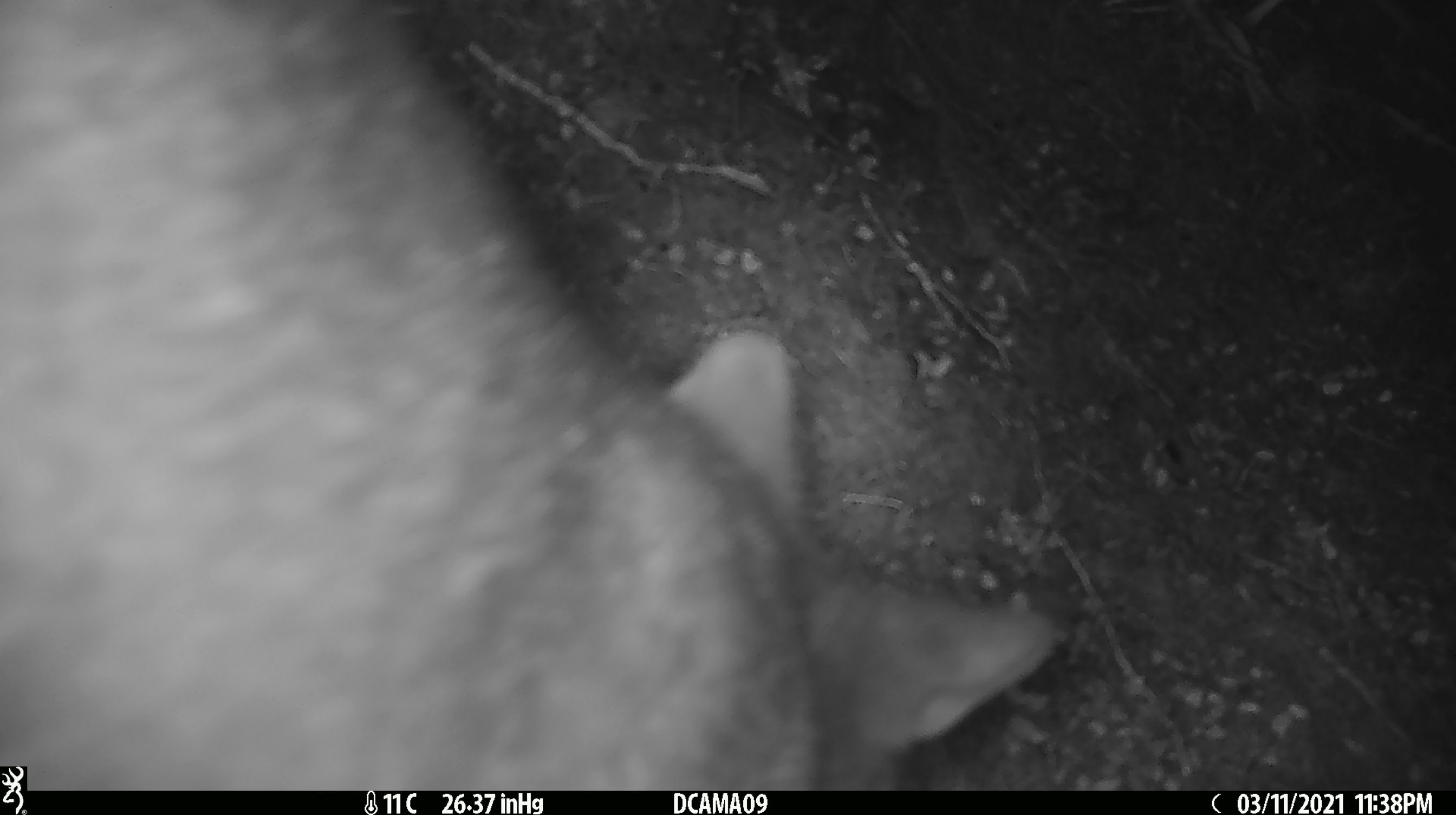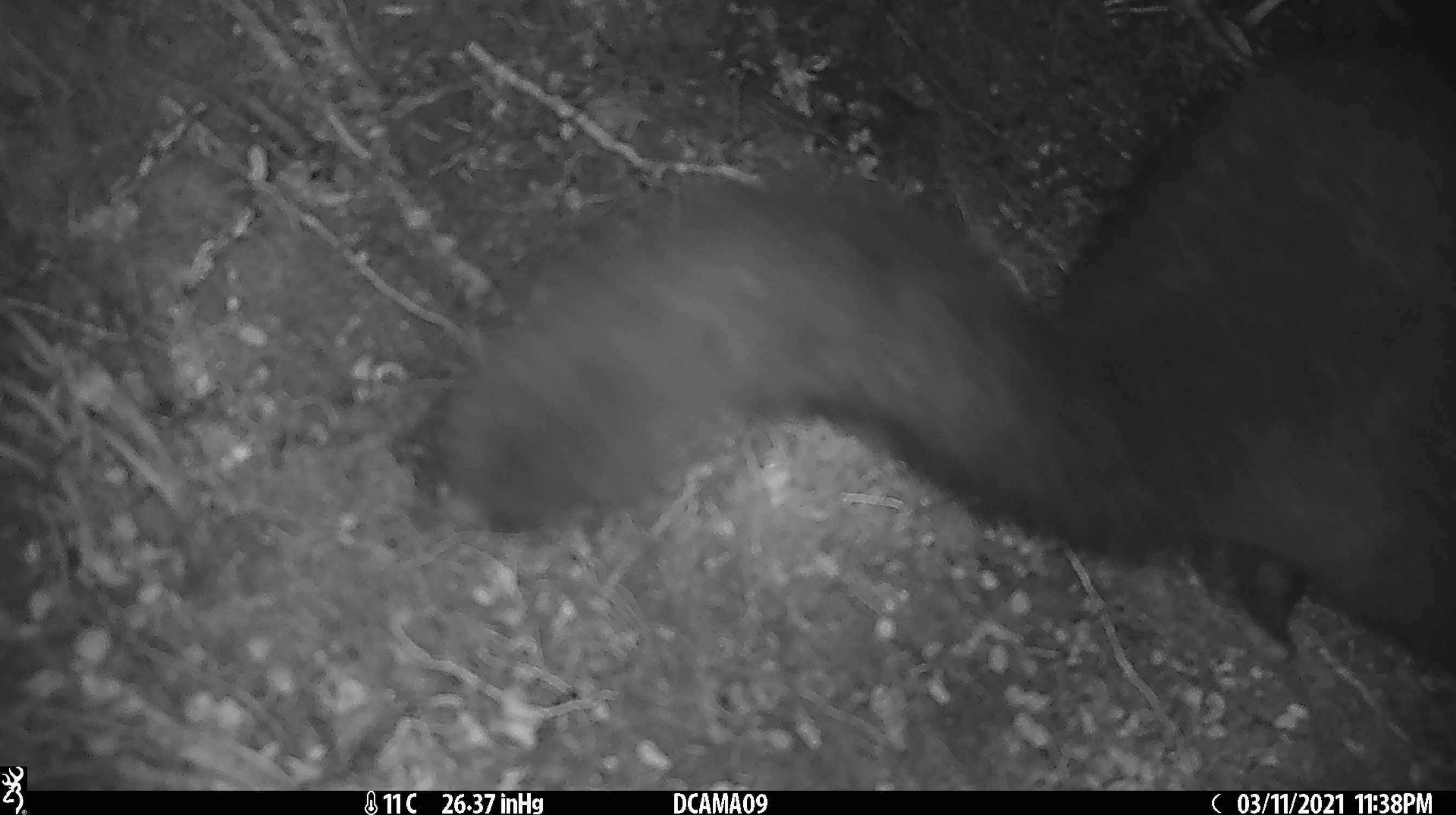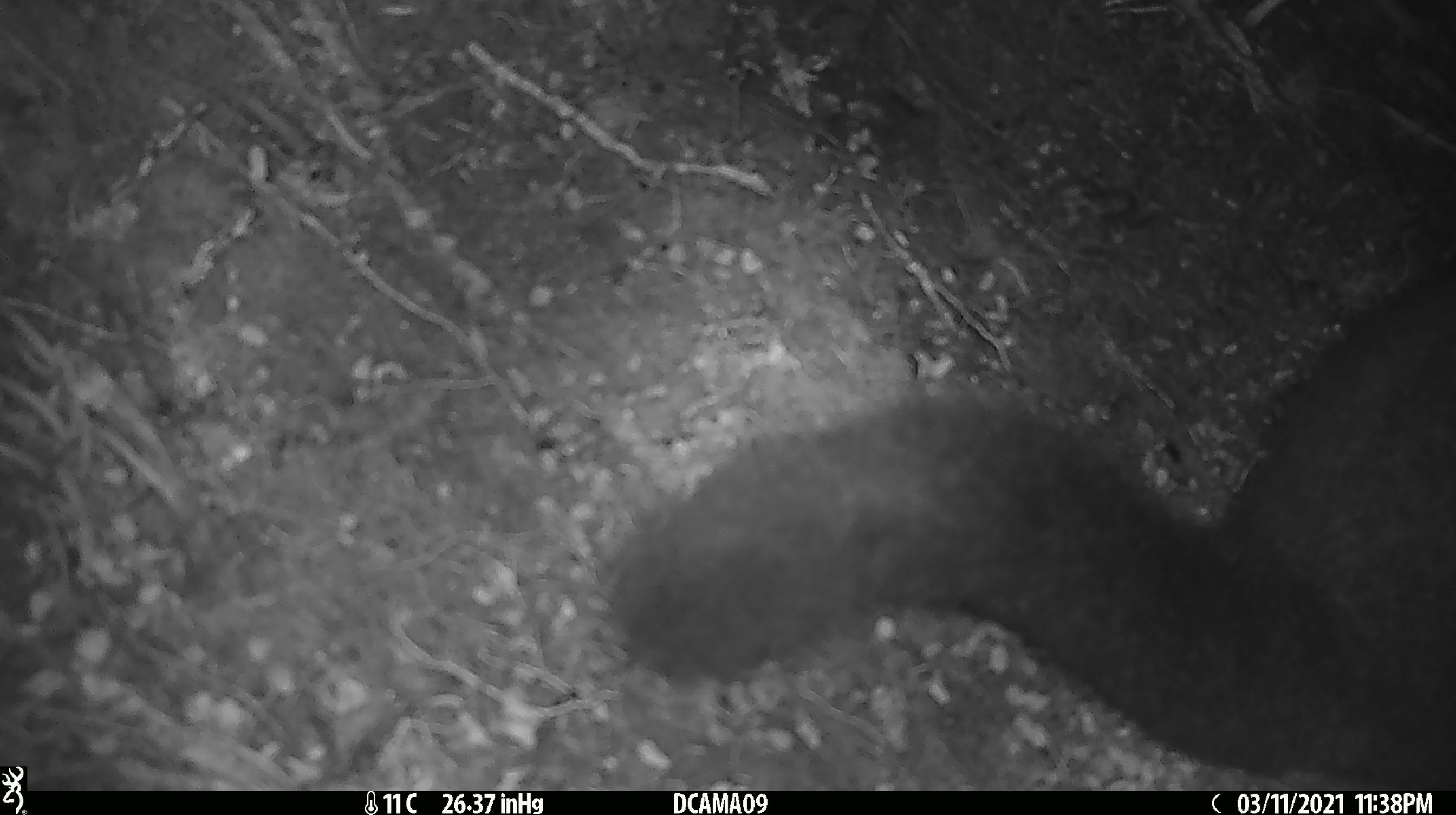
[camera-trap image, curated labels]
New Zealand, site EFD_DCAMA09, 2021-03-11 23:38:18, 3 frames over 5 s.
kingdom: Animalia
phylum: Chordata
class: Mammalia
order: Diprotodontia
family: Phalangeridae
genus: Trichosurus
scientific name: Trichosurus vulpecula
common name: common brushtail possum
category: possum